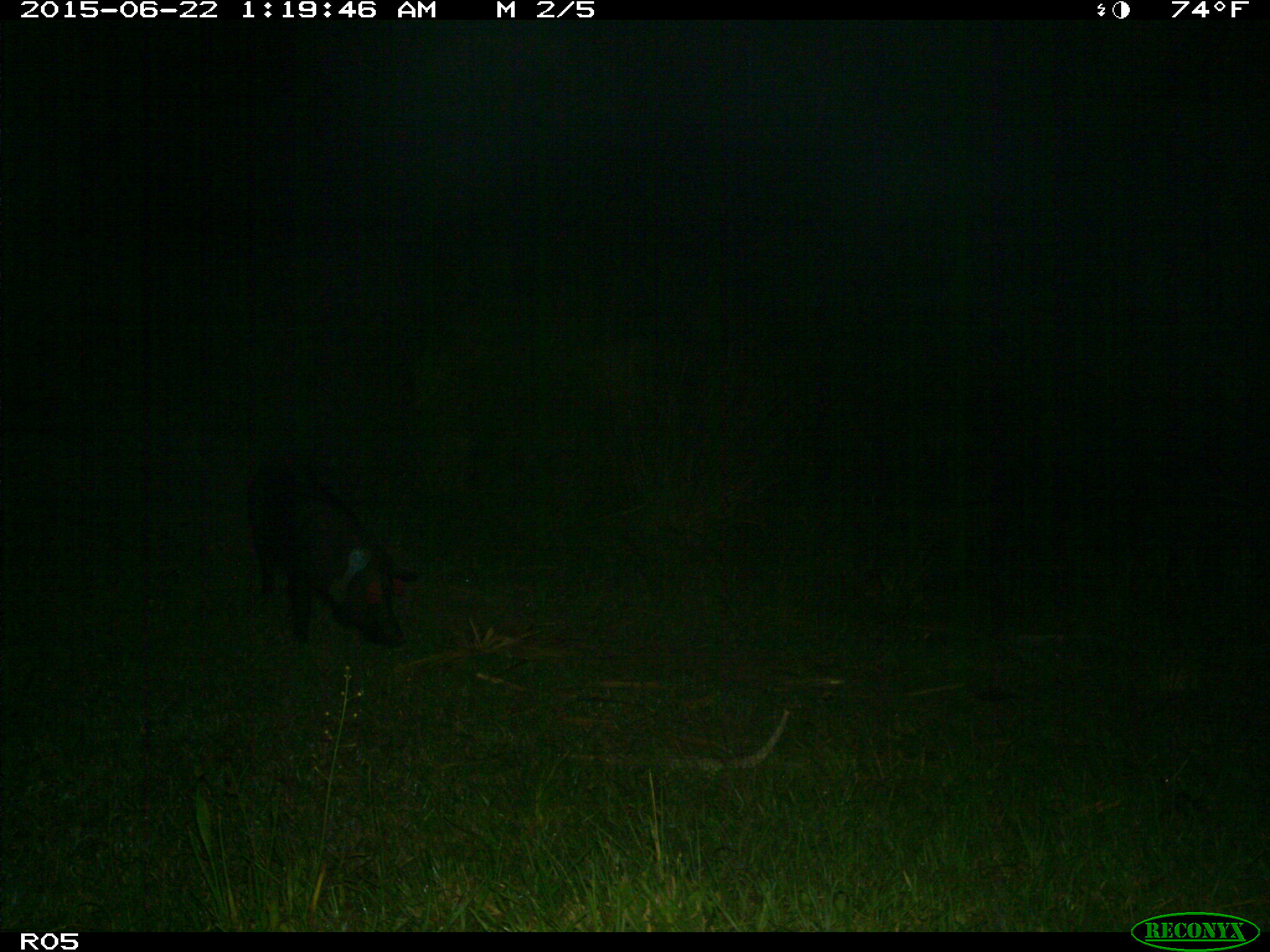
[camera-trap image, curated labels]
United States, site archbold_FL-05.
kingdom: Animalia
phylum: Chordata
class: Mammalia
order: Artiodactyla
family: Suidae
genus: Sus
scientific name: Sus scrofa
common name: wild boar